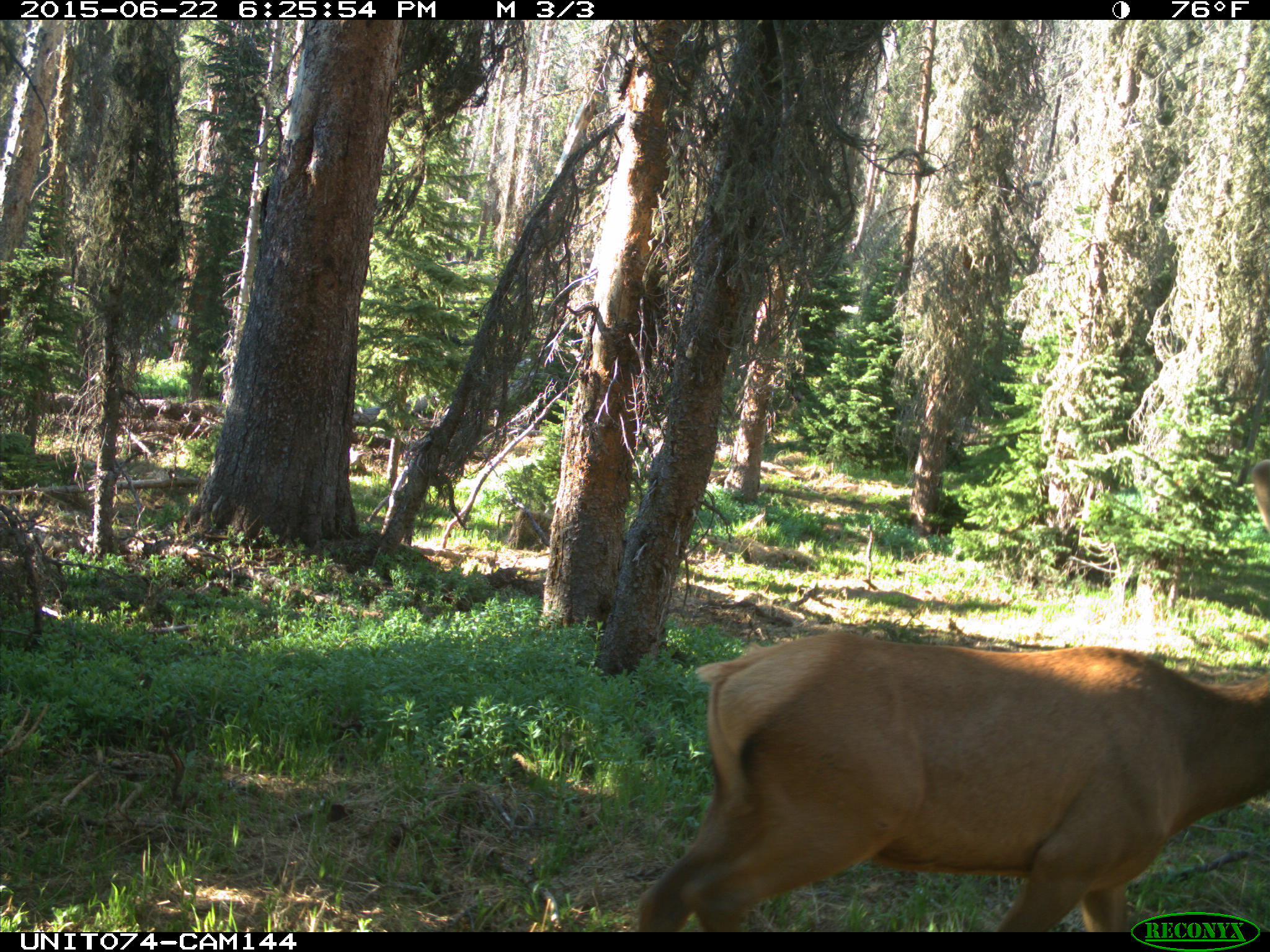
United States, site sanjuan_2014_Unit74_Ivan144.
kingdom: Animalia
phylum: Chordata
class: Mammalia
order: Artiodactyla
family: Cervidae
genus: Cervus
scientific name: Cervus elaphus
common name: red deer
Cervus elaphus (red deer).